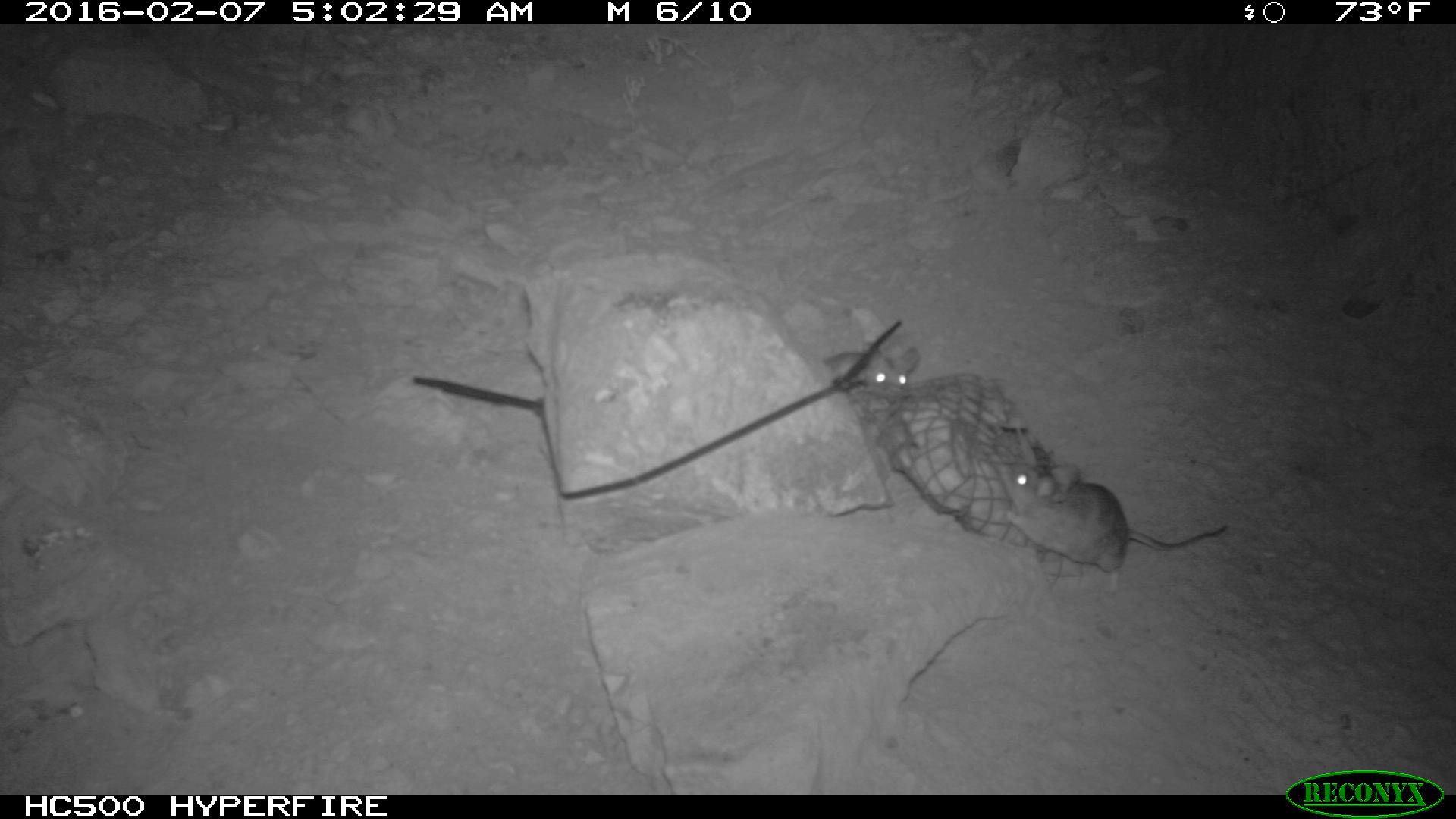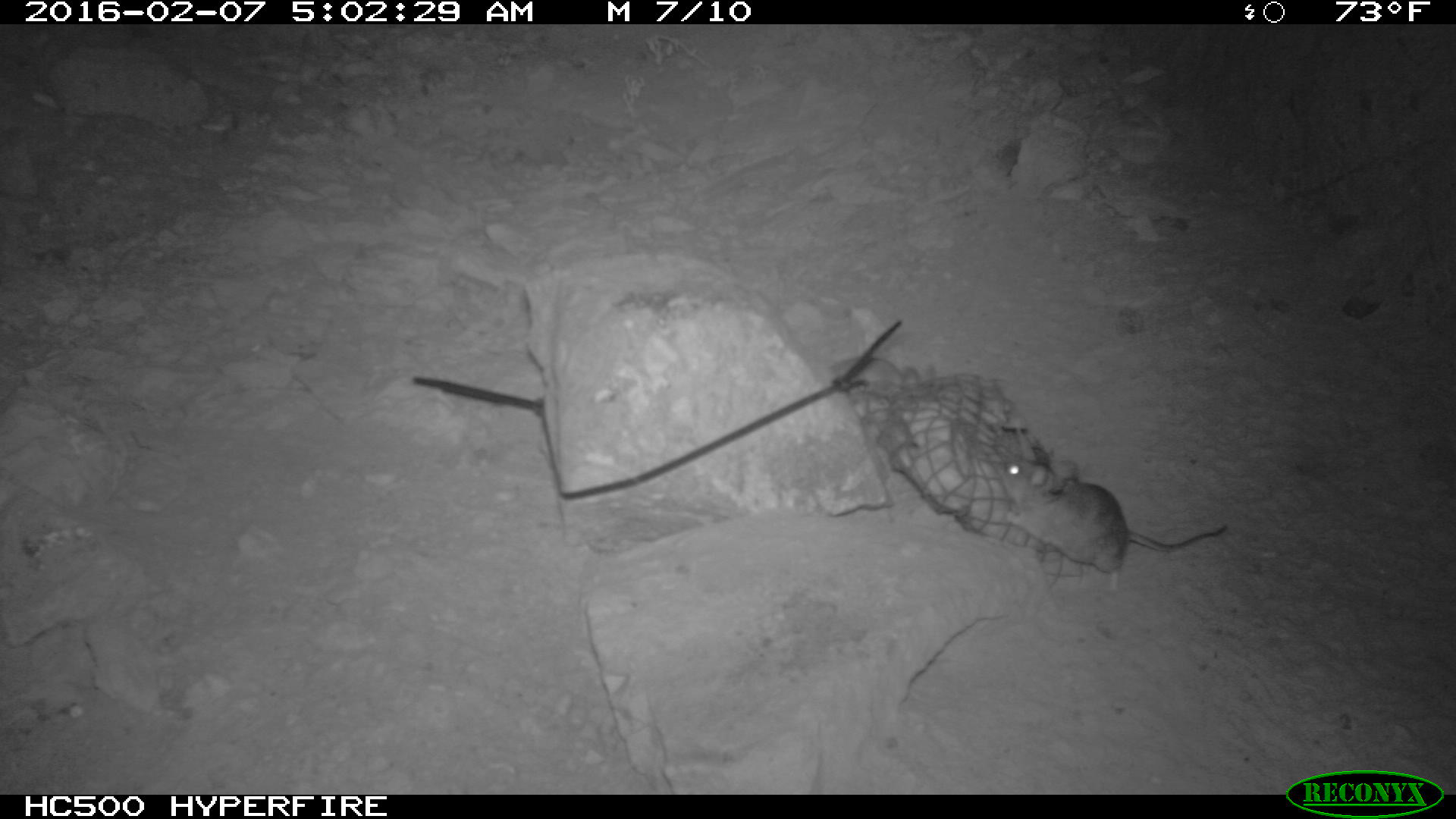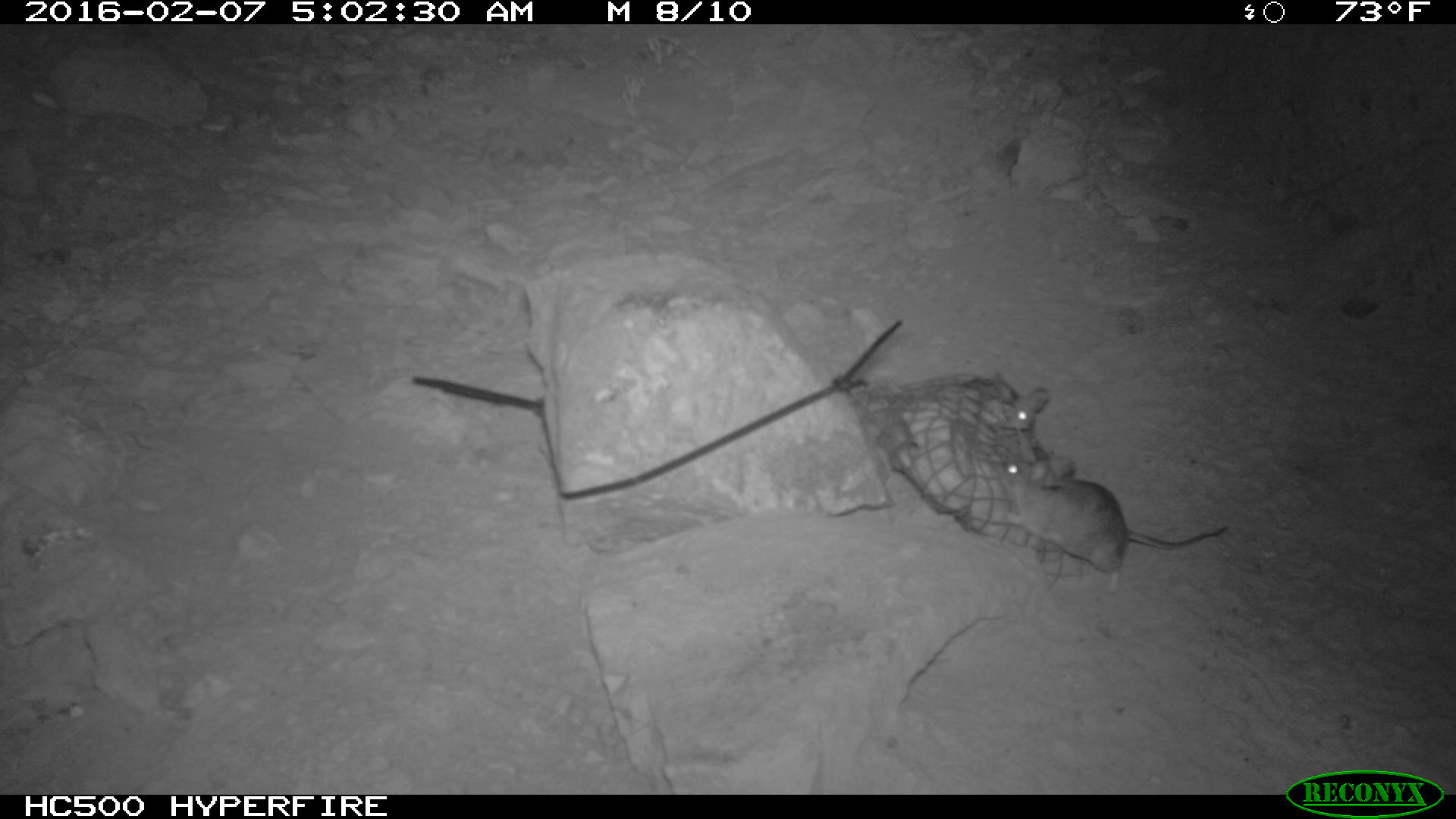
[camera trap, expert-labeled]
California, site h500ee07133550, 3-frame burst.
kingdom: Animalia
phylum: Chordata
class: Mammalia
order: Rodentia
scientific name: Rodentia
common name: rodent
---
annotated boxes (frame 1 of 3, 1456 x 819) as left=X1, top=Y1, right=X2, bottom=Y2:
rodent: left=994, top=456, right=1226, bottom=598; left=822, top=346, right=920, bottom=398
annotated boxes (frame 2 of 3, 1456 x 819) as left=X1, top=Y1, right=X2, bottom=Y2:
rodent: left=993, top=457, right=1228, bottom=592; left=832, top=355, right=918, bottom=406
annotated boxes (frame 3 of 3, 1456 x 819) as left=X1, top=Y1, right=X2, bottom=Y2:
rodent: left=995, top=453, right=1228, bottom=595; left=1001, top=387, right=1051, bottom=428